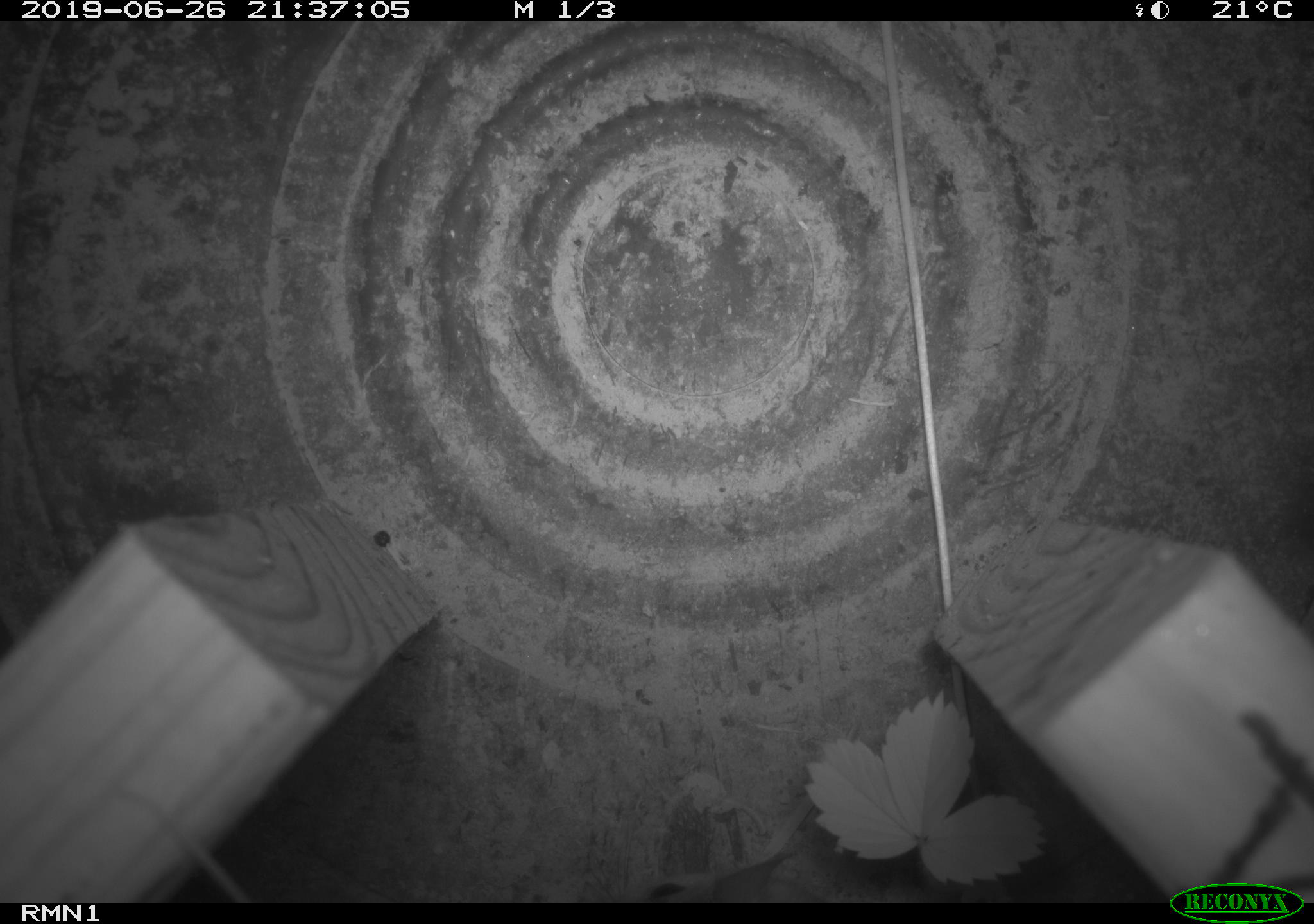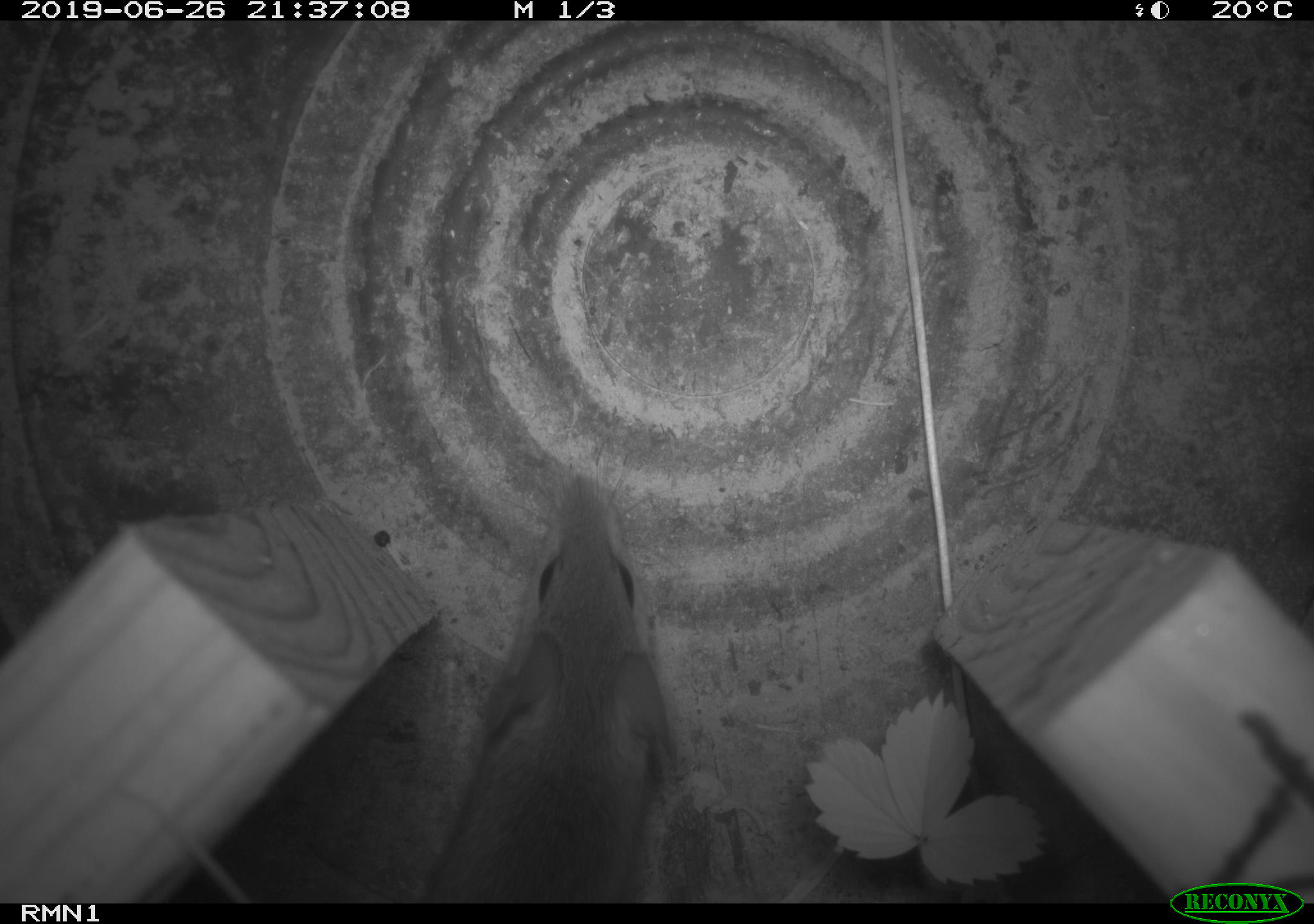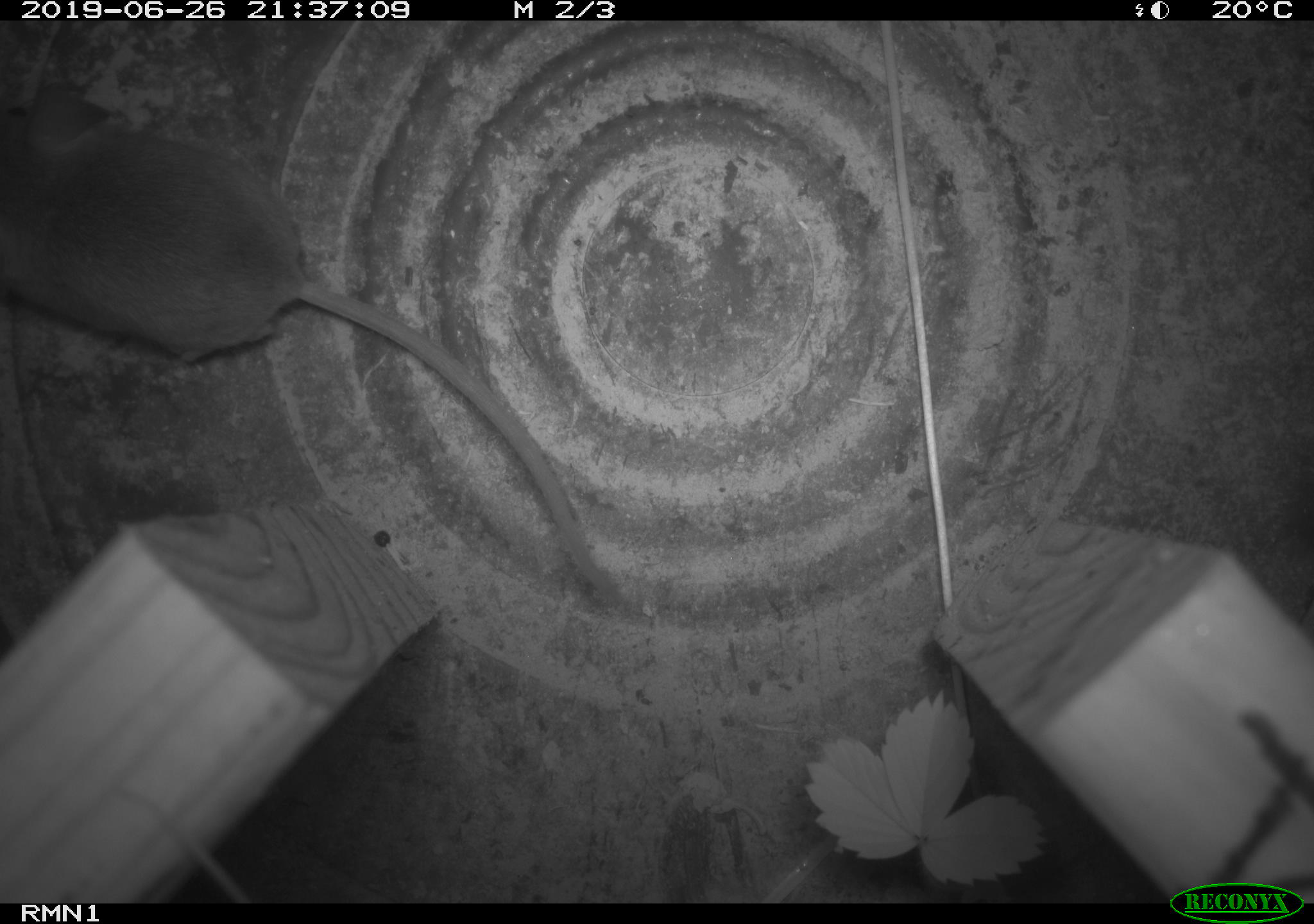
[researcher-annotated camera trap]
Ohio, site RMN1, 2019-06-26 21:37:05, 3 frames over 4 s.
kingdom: Animalia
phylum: Chordata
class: Mammalia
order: Rodentia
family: Cricetidae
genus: Peromyscus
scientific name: Peromyscus leucopus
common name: white-footed mouse